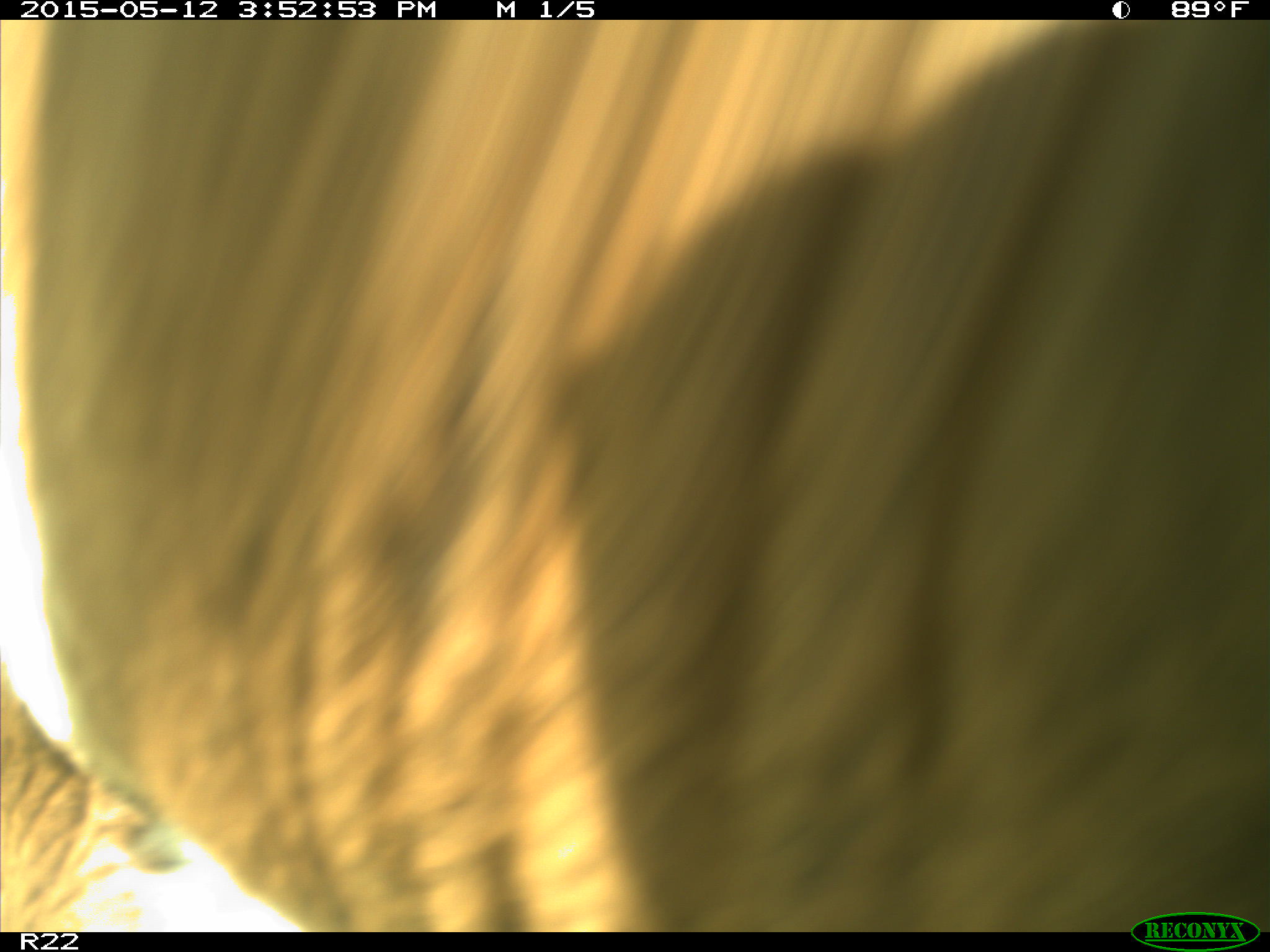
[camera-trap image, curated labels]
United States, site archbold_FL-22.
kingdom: Animalia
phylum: Chordata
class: Mammalia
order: Artiodactyla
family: Bovidae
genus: Bos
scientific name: Bos taurus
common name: domestic cow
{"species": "Bos taurus (domestic cow)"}